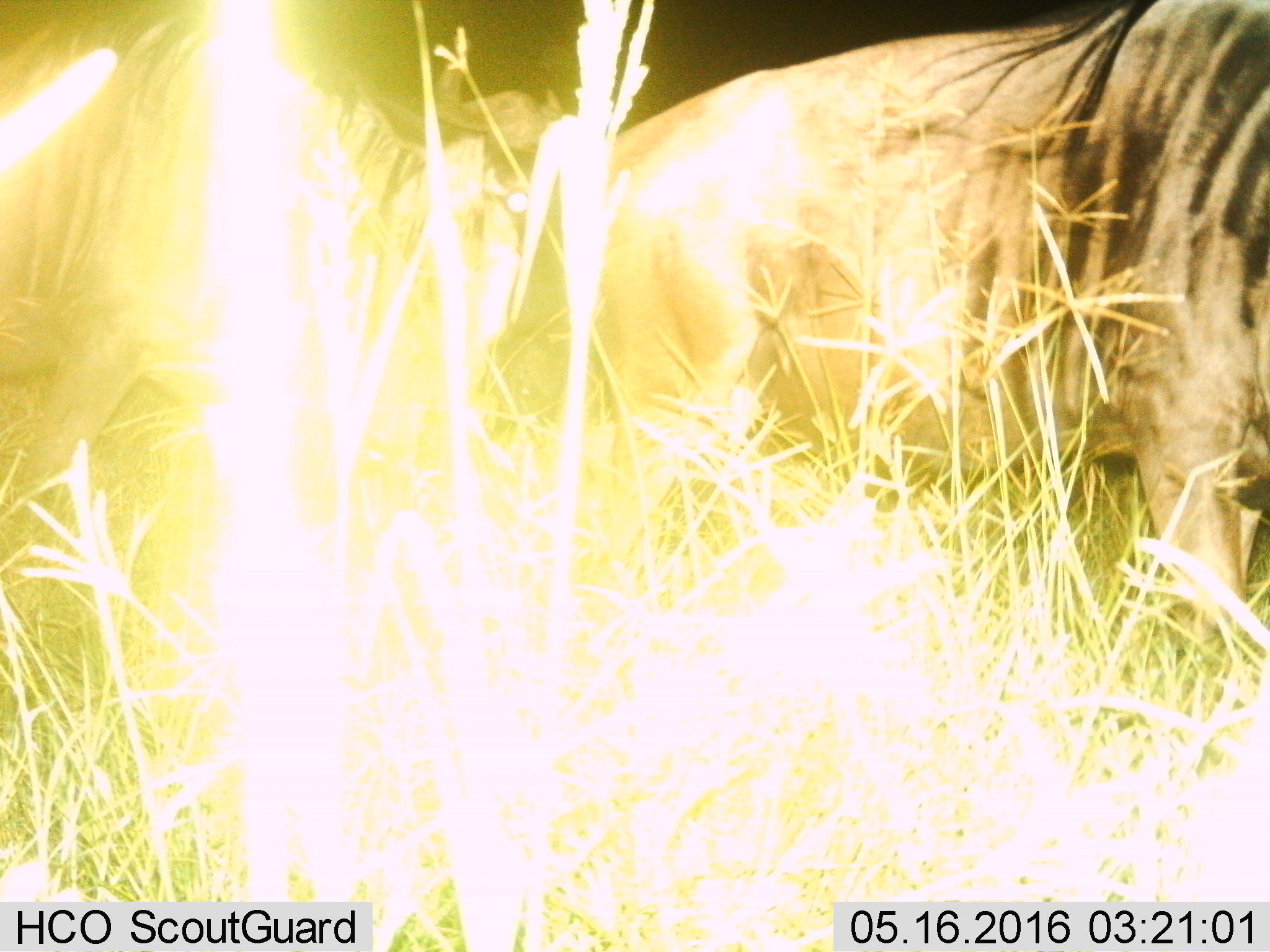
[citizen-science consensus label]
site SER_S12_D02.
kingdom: Animalia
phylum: Chordata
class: Mammalia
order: Artiodactyla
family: Bovidae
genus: Connochaetes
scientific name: Connochaetes taurinus taurinus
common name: blue wildebeest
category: wildebeestblue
Wildebeestblue (blue wildebeest) (Connochaetes taurinus taurinus), count 2. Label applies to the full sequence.